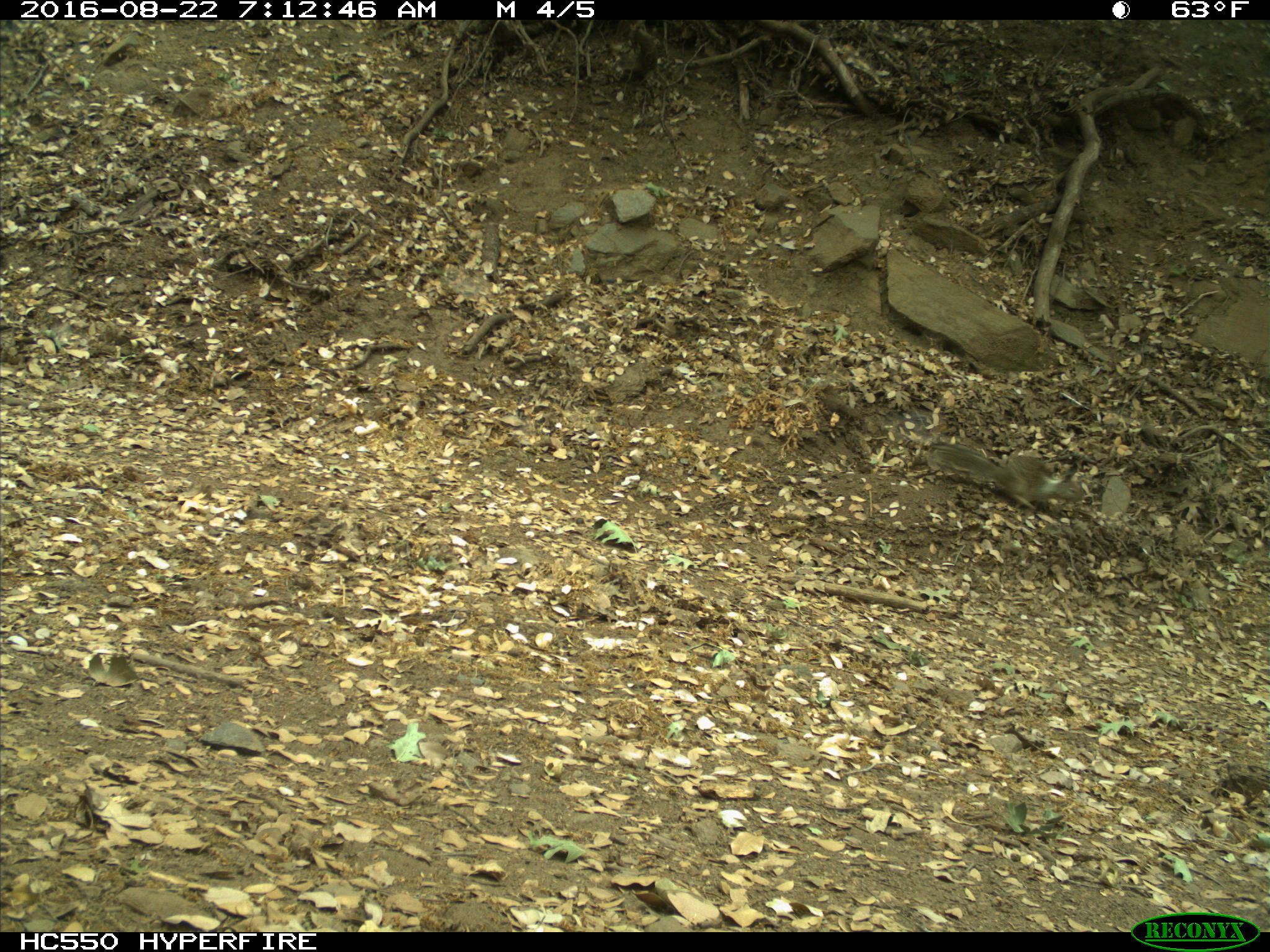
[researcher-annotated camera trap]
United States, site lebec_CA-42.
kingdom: Animalia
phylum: Chordata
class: Mammalia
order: Rodentia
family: Sciuridae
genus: Otospermophilus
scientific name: Otospermophilus beecheyi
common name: california ground squirrel